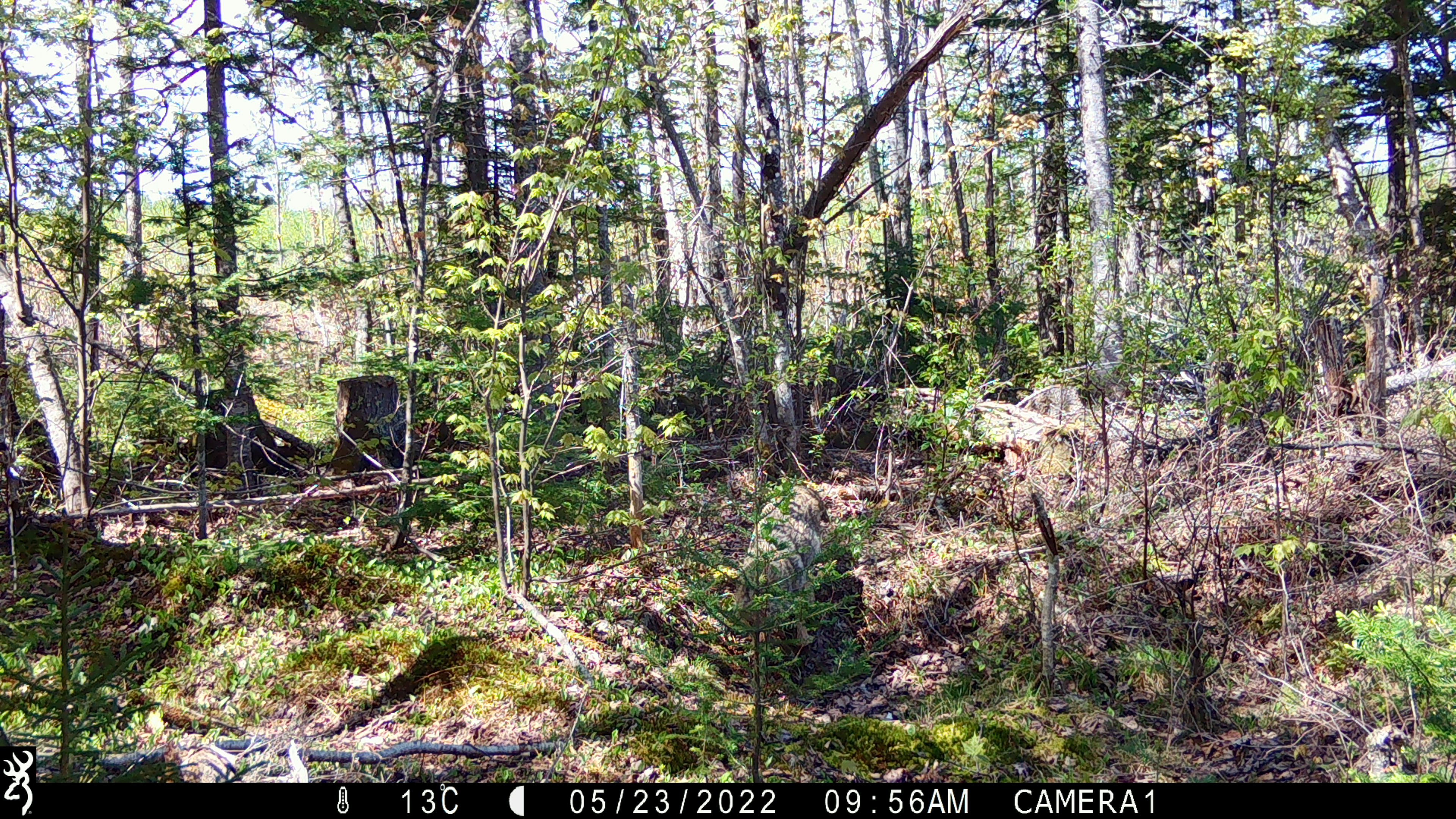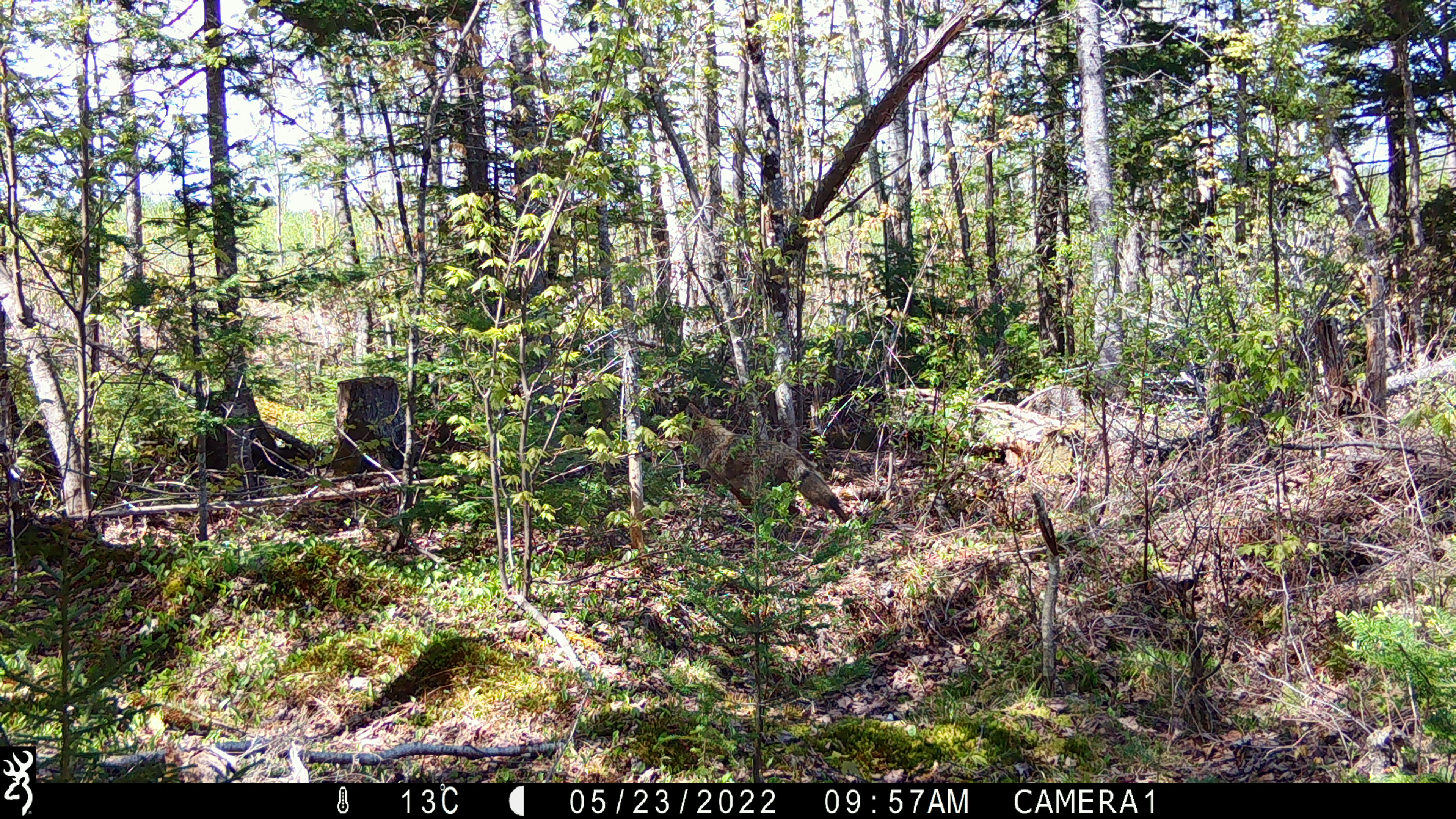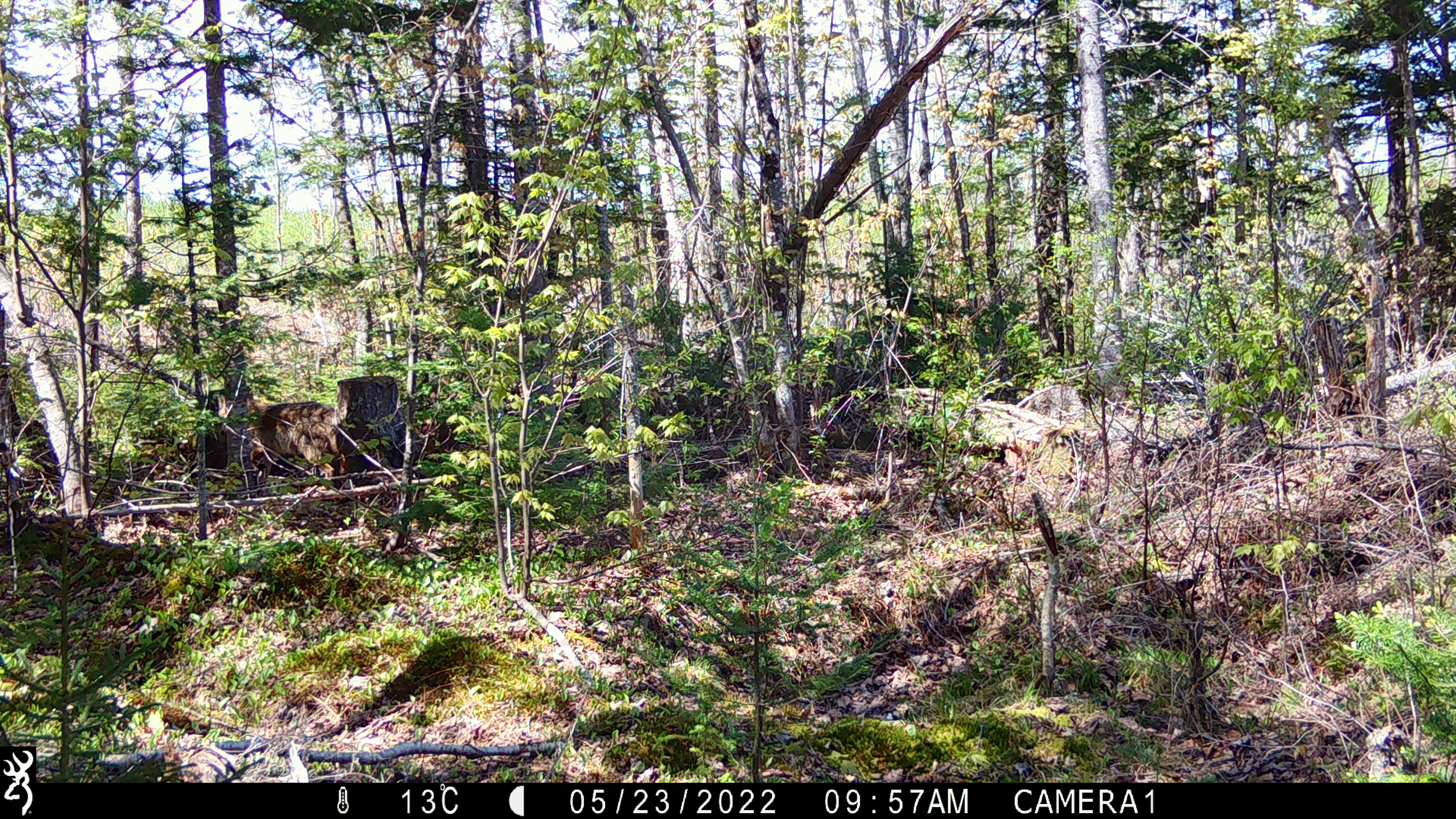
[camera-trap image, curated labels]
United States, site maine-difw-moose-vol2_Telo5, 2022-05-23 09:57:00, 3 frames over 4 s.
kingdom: Animalia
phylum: Chordata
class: Mammalia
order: Carnivora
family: Canidae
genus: Canis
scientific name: Canis latrans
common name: coyote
Coyote (Canis latrans).